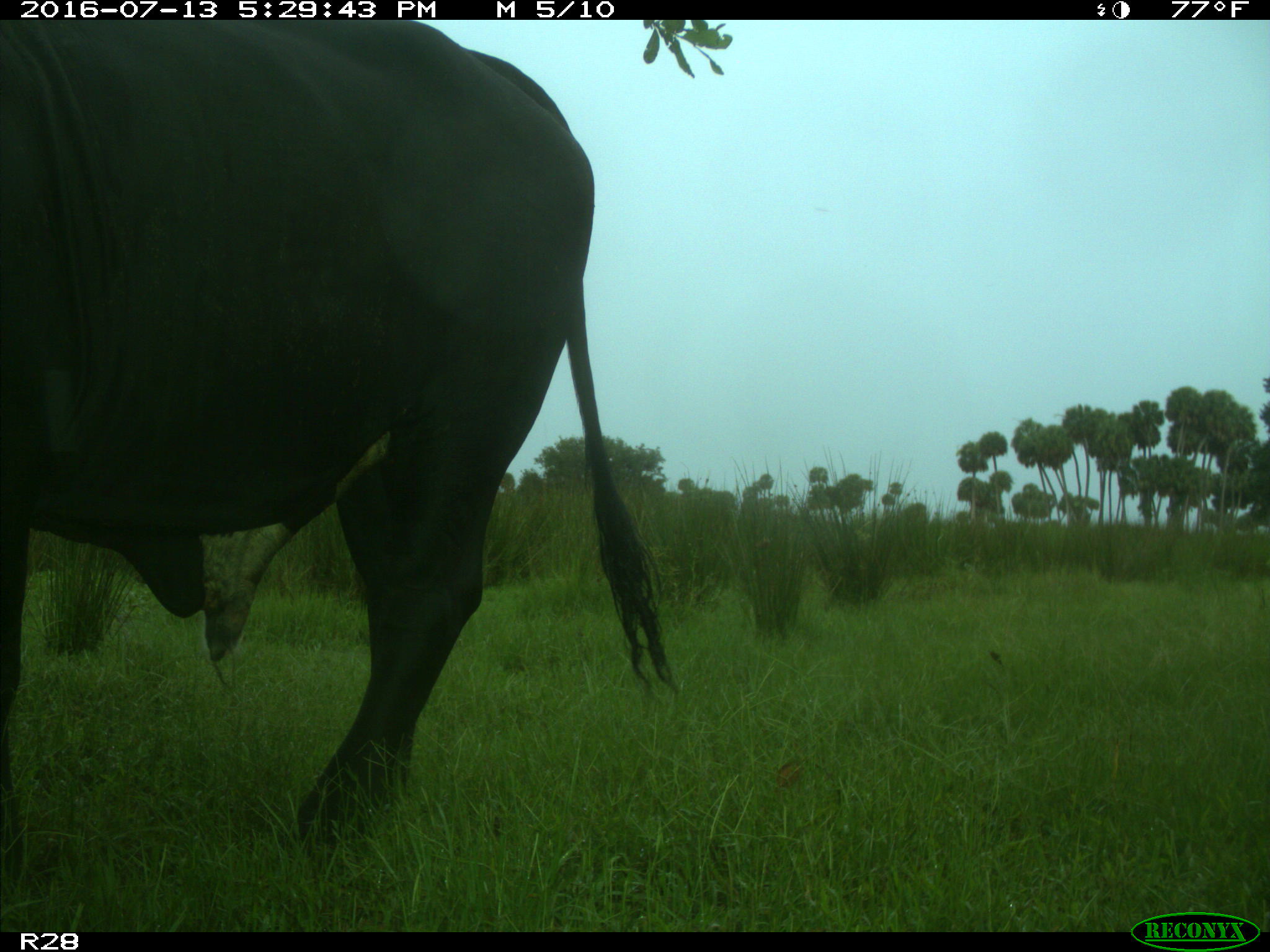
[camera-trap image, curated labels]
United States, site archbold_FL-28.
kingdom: Animalia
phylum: Chordata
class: Mammalia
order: Artiodactyla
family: Bovidae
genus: Bos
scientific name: Bos taurus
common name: domestic cow